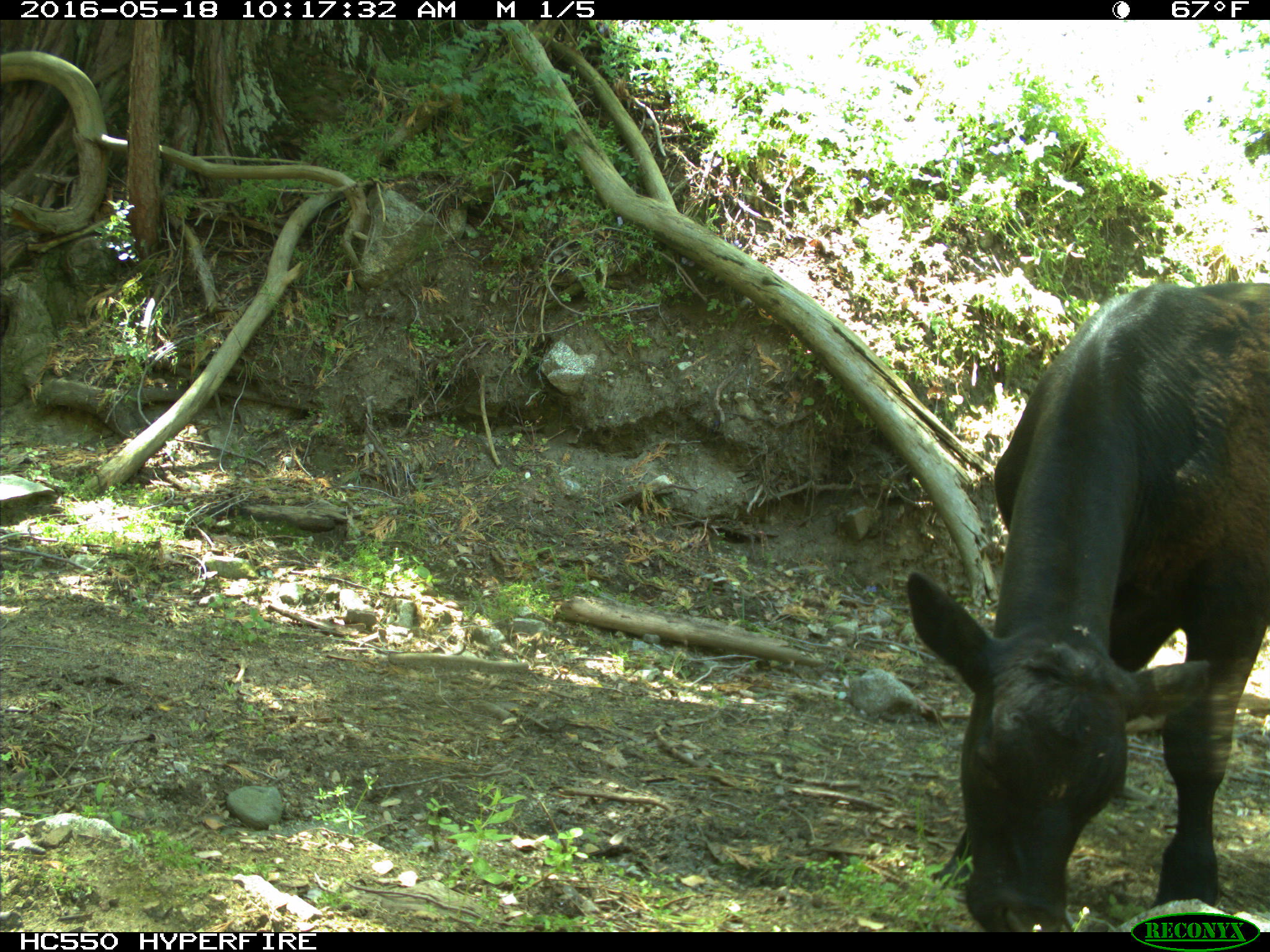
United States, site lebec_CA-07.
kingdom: Animalia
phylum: Chordata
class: Mammalia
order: Artiodactyla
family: Bovidae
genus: Bos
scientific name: Bos taurus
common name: domestic cow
Bos taurus (domestic cow).